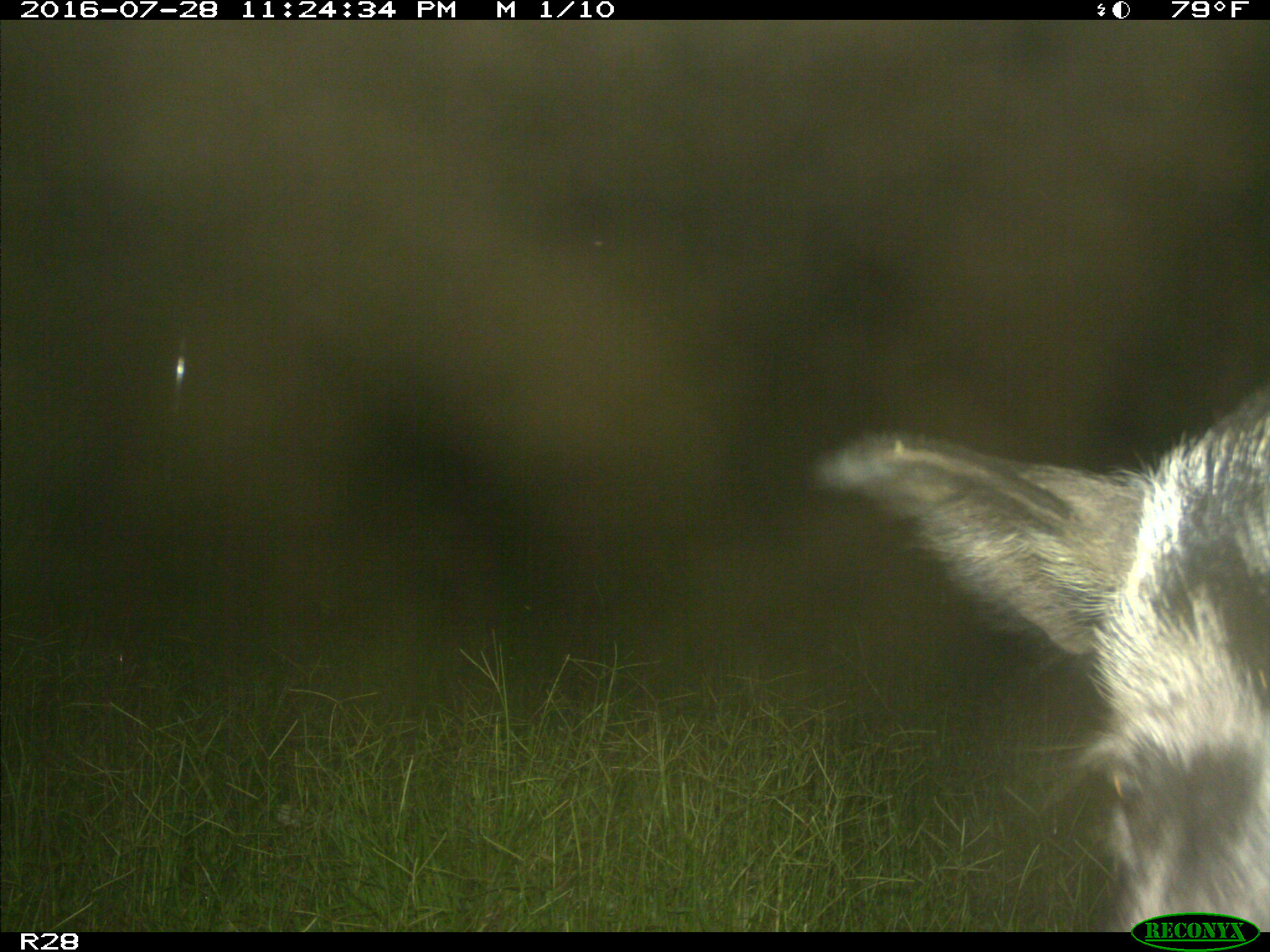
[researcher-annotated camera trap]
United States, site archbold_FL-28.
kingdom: Animalia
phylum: Chordata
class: Mammalia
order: Artiodactyla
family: Suidae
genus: Sus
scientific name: Sus scrofa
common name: wild boar